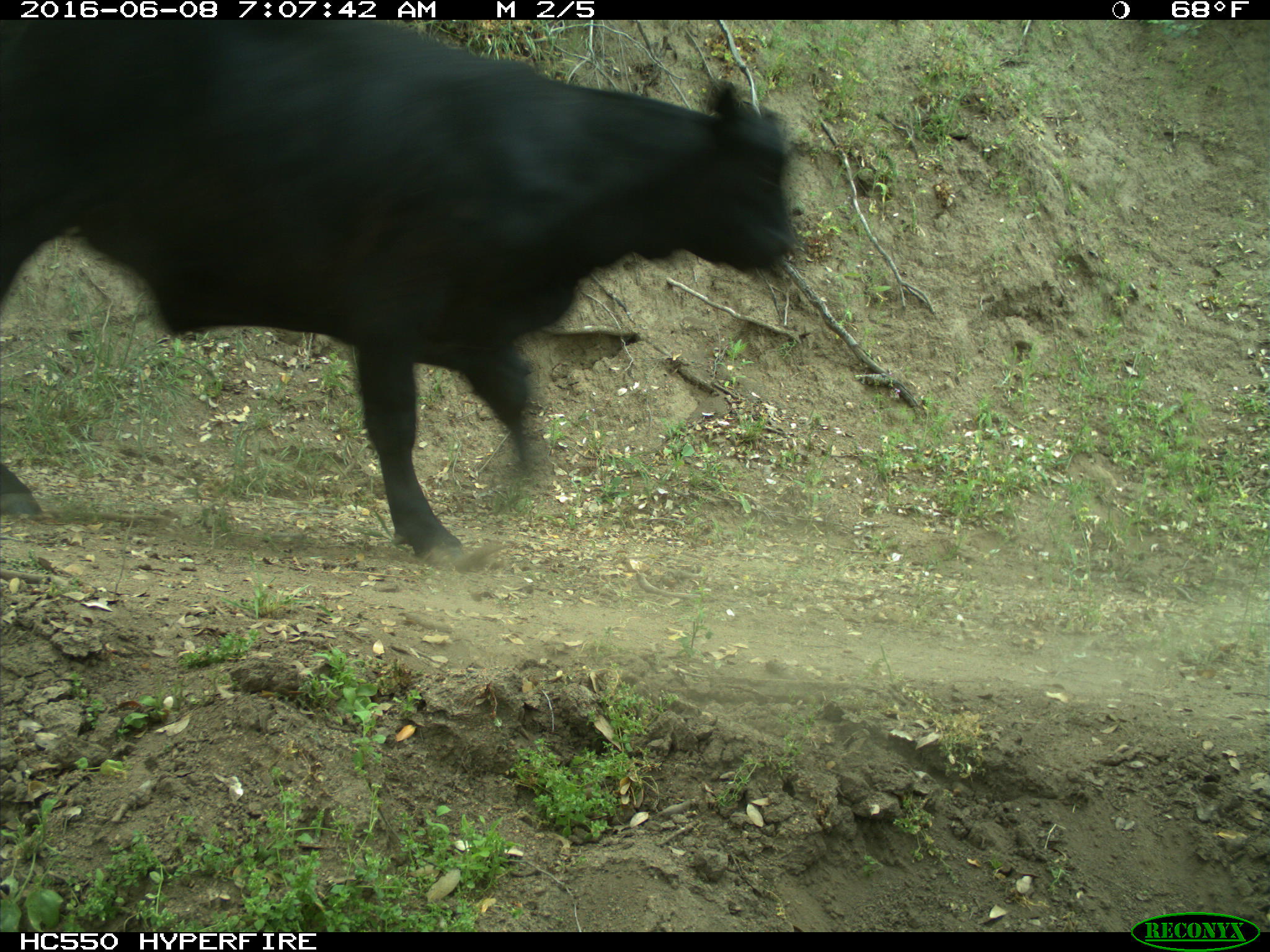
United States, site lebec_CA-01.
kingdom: Animalia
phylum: Chordata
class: Mammalia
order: Artiodactyla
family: Bovidae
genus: Bos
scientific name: Bos taurus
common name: domestic cow